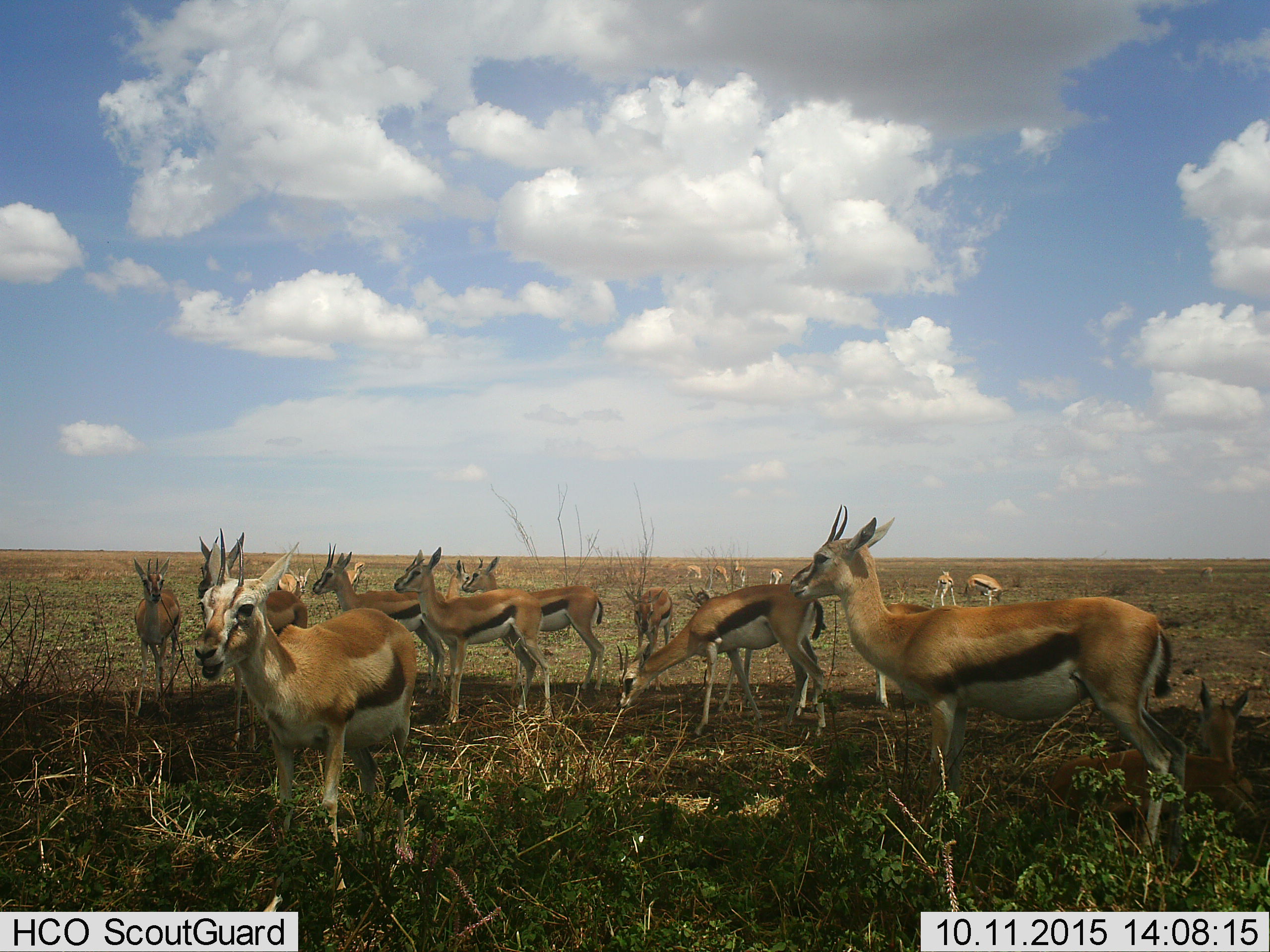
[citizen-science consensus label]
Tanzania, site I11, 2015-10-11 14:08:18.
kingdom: Animalia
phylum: Chordata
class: Mammalia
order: Artiodactyla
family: Bovidae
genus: Eudorcas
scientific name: Eudorcas thomsonii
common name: thomson's gazelle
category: gazellethomsons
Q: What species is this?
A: Gazellethomsons (thomson's gazelle) (Eudorcas thomsonii).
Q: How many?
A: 11-50.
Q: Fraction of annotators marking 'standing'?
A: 100%.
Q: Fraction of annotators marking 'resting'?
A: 25%.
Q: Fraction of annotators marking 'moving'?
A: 12%.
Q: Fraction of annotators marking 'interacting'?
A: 12%.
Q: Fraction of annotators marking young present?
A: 12%.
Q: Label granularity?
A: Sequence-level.